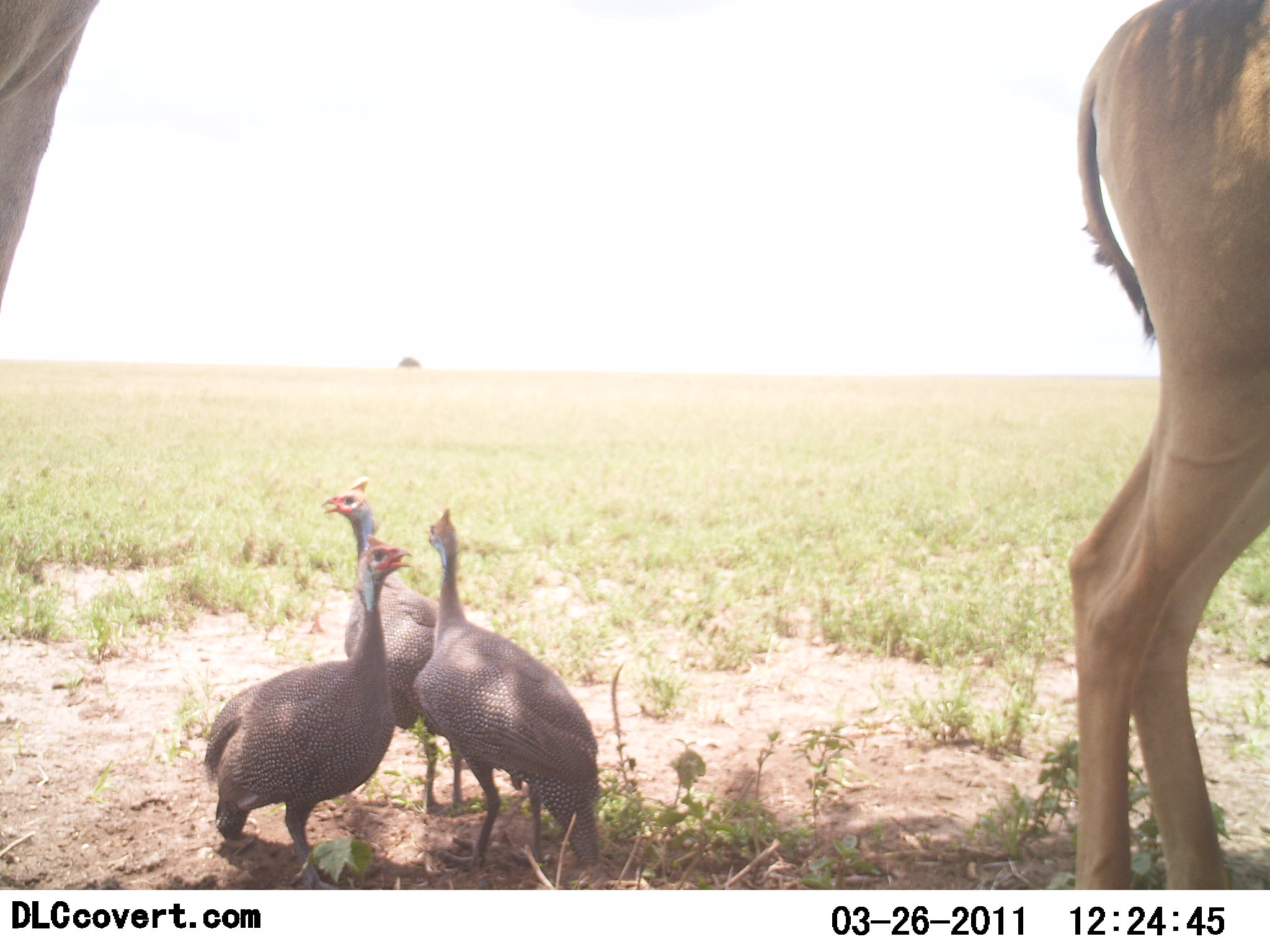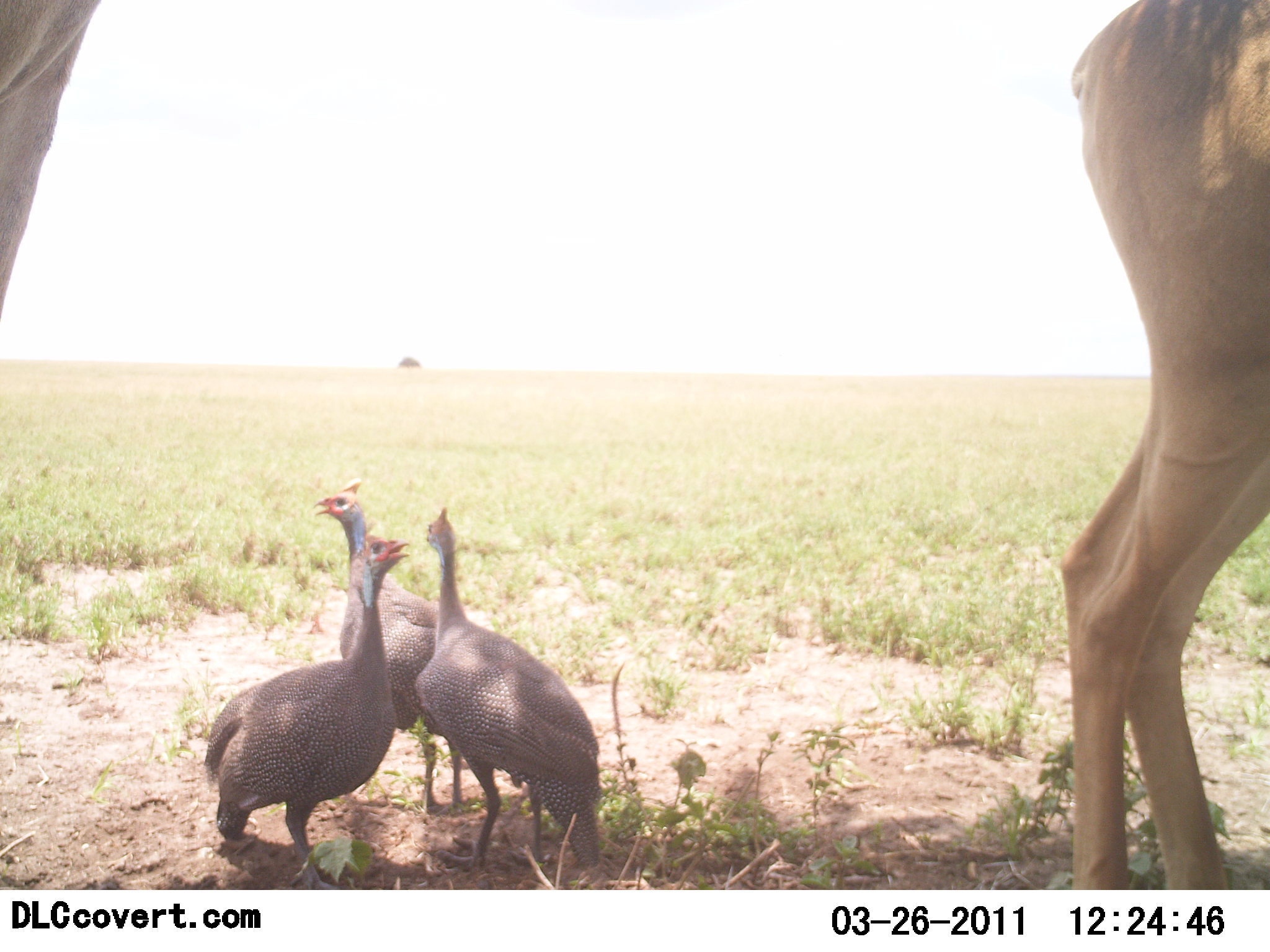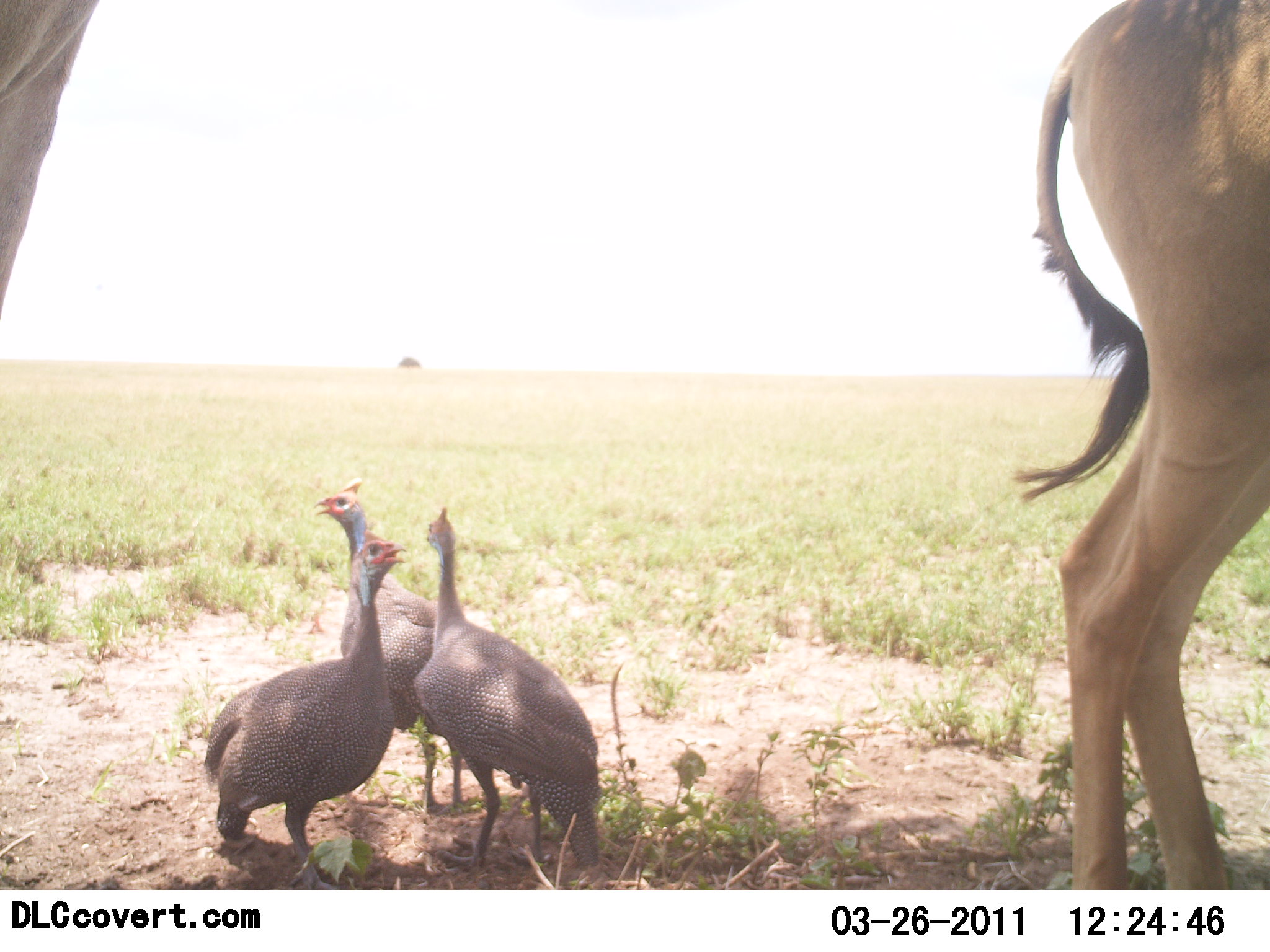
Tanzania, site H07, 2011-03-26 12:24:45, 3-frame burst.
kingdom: Animalia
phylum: Chordata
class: Aves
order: Galliformes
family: Numididae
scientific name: Numididae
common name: guinea fowl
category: guineafowl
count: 3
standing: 87%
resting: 7%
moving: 0%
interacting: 13%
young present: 0%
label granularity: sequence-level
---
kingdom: Animalia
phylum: Chordata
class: Mammalia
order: Artiodactyla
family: Bovidae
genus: Alcelaphus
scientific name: Alcelaphus buselaphus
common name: hartebeest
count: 2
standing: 100%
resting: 0%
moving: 0%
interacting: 0%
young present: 0%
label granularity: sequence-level